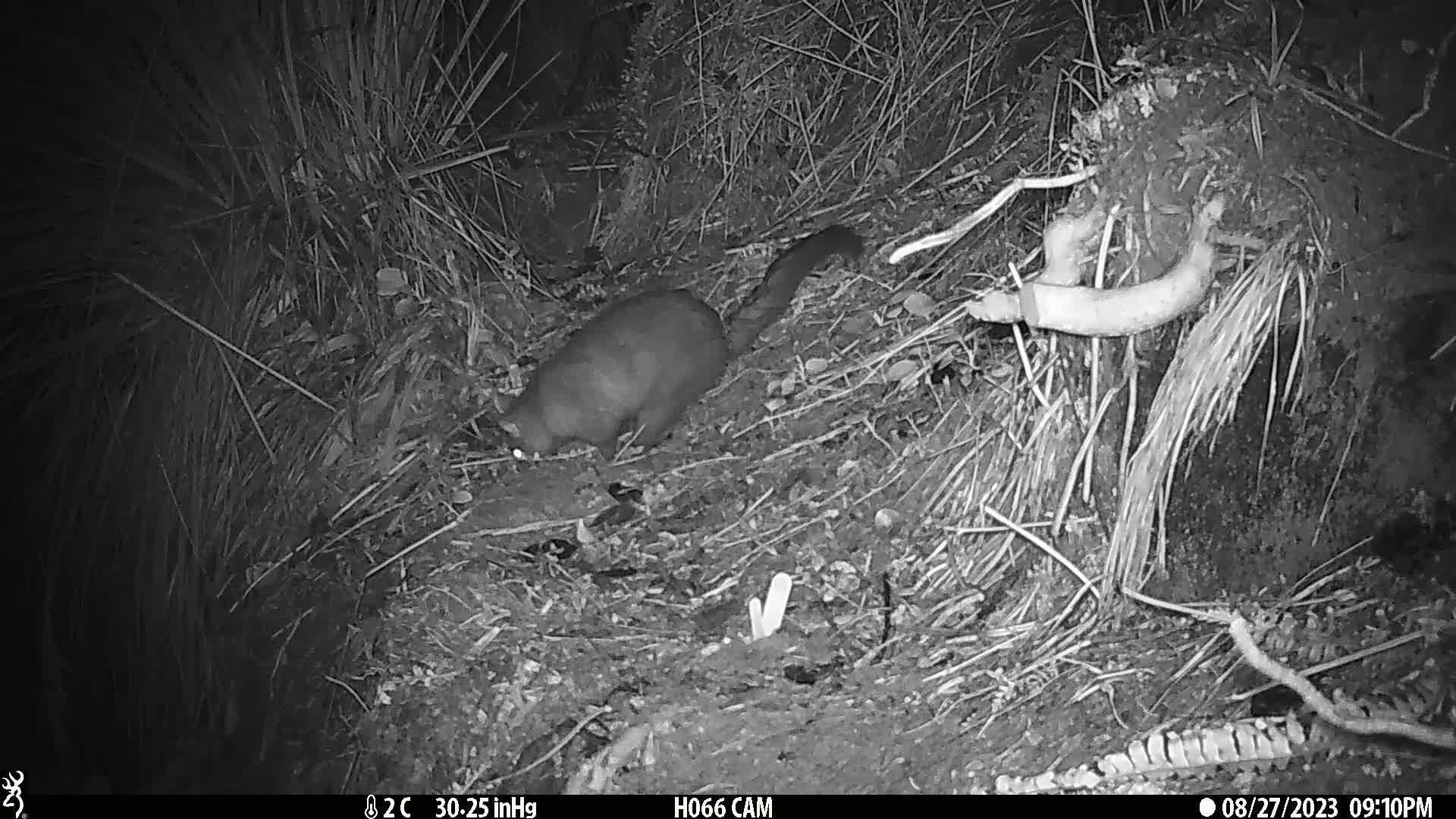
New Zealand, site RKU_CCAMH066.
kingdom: Animalia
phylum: Chordata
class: Mammalia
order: Diprotodontia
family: Phalangeridae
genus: Trichosurus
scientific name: Trichosurus vulpecula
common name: common brushtail possum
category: possum